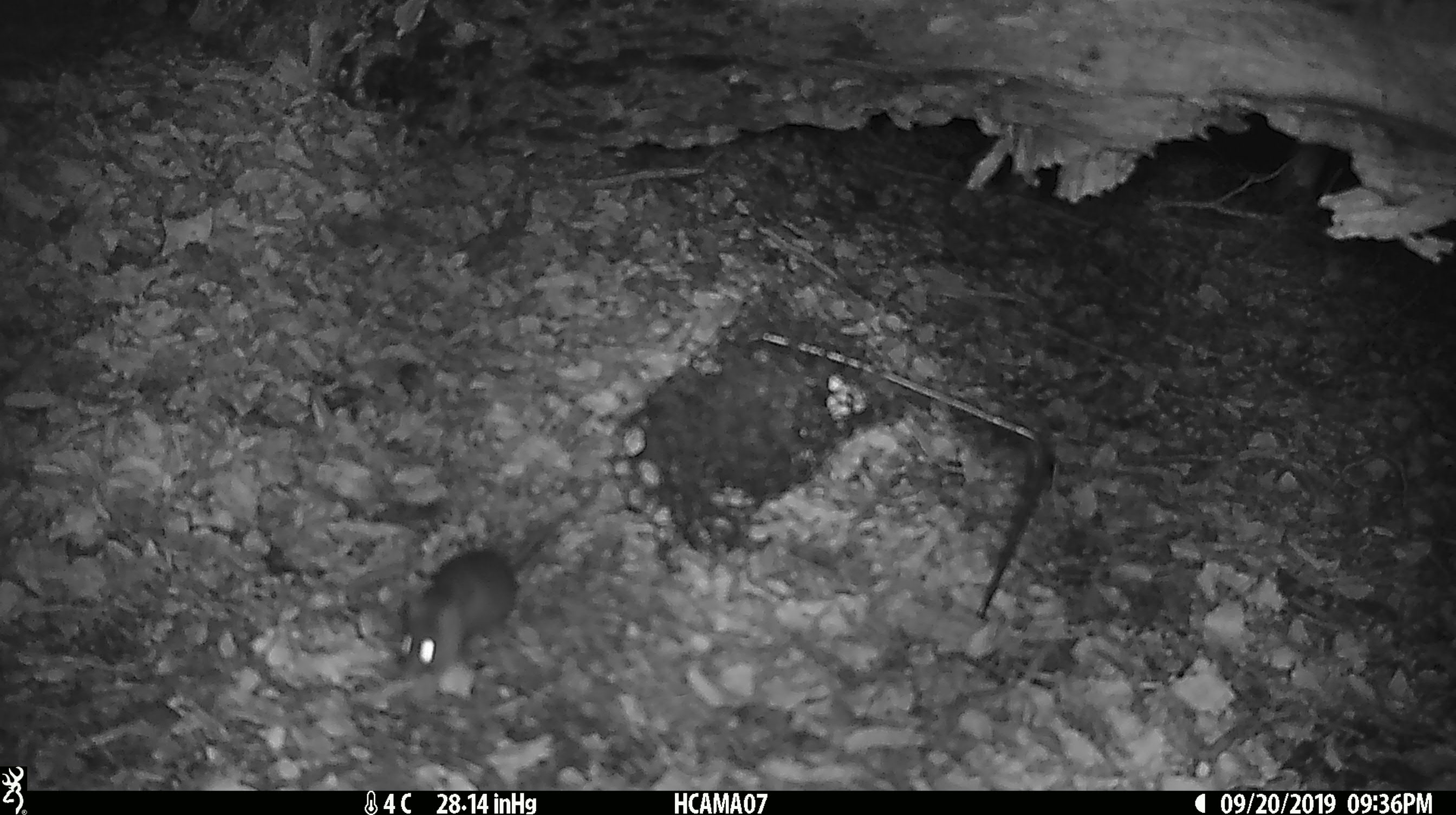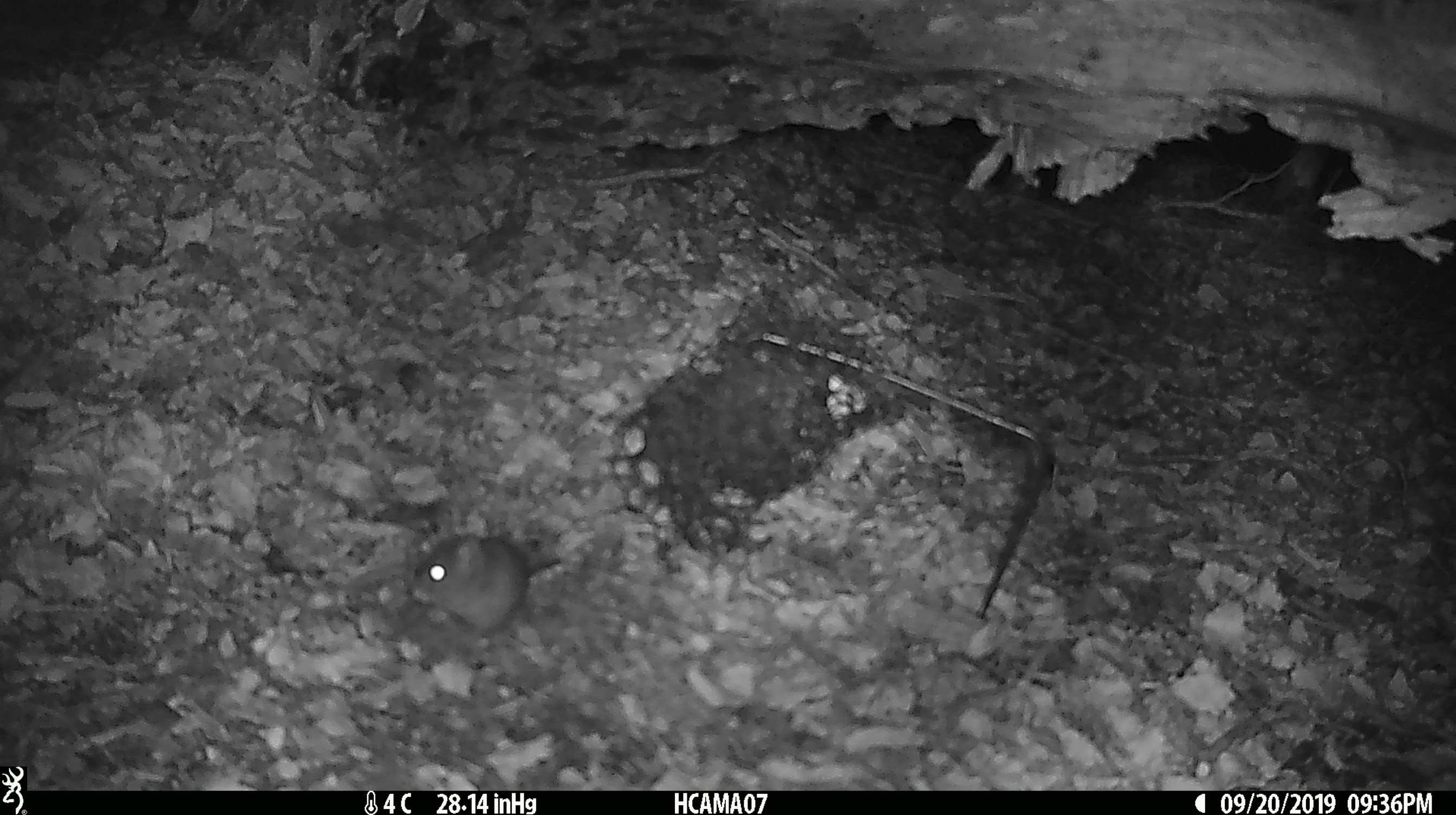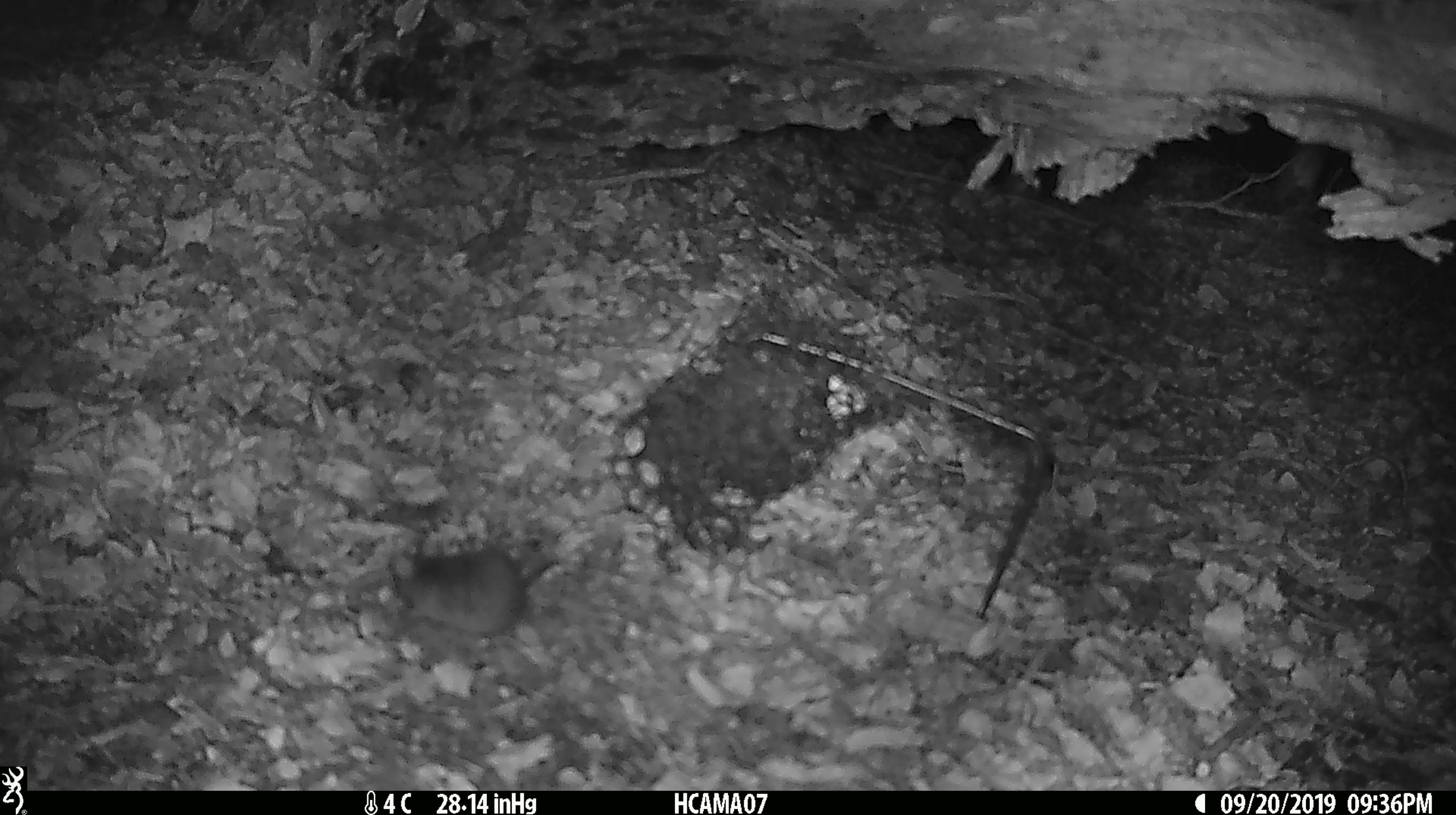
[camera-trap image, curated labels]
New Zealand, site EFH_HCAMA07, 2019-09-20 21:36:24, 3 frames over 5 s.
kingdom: Animalia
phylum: Chordata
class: Mammalia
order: Rodentia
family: Muridae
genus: Mus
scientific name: Mus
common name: mouse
Mouse (Mus).